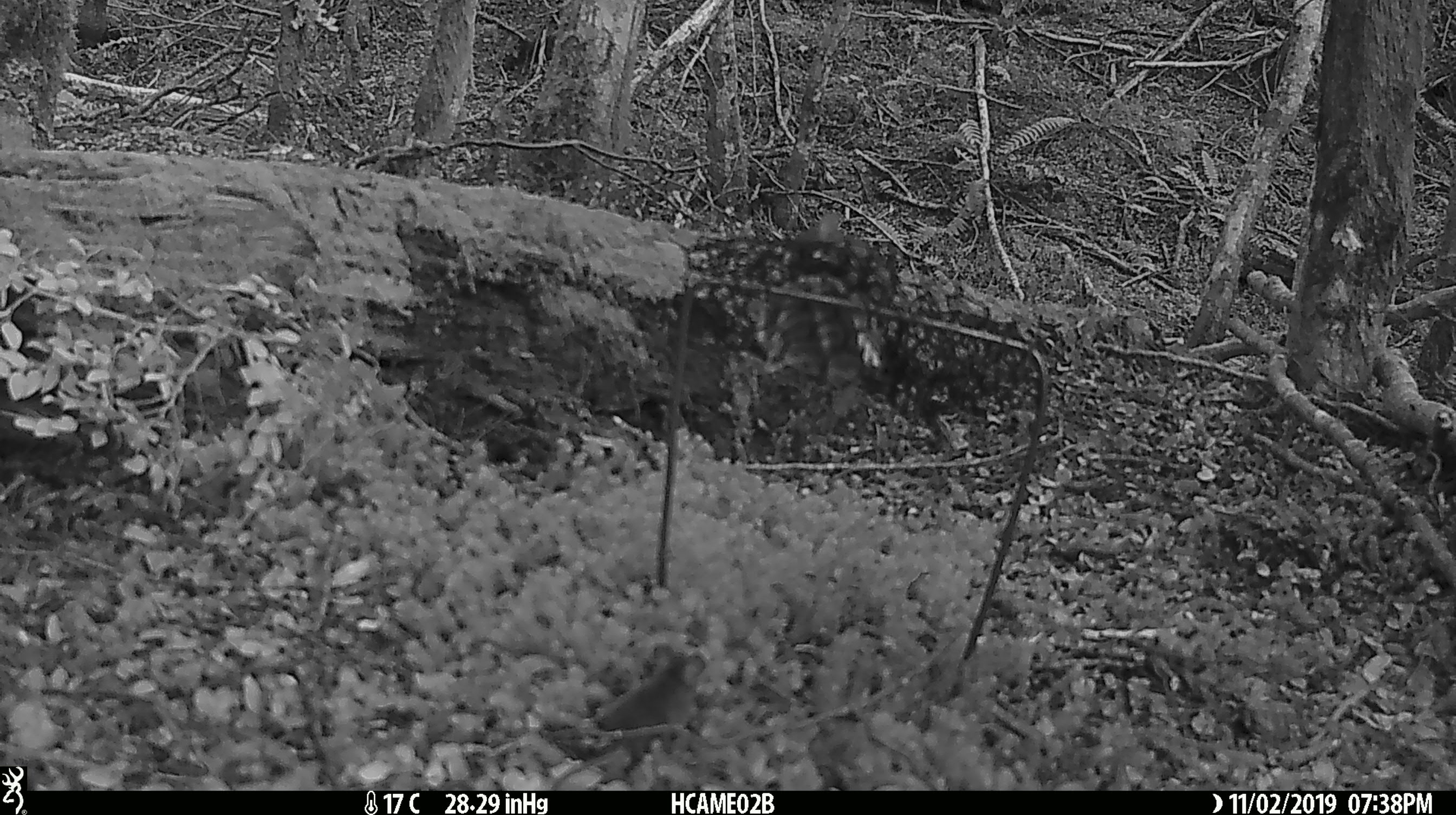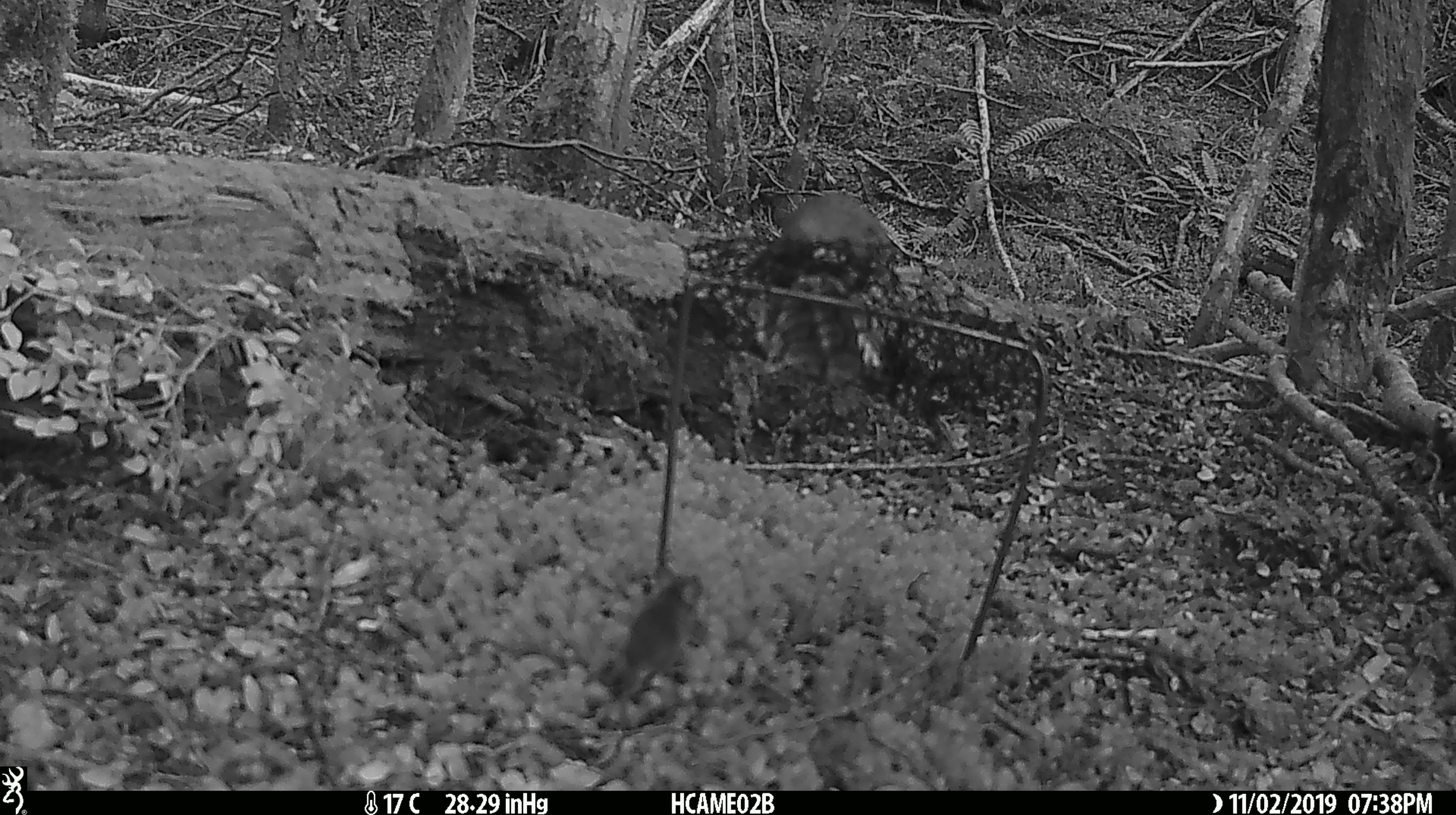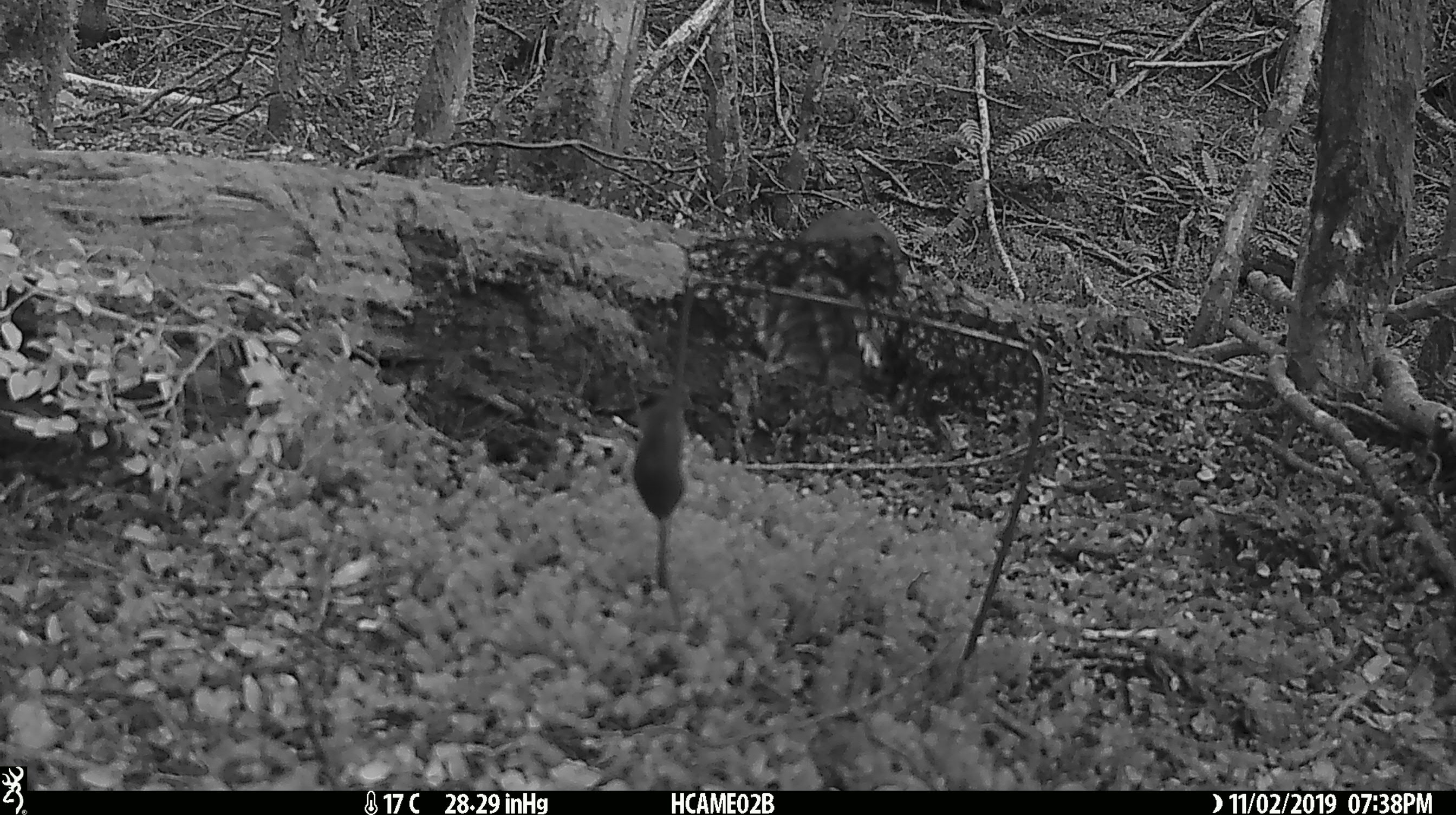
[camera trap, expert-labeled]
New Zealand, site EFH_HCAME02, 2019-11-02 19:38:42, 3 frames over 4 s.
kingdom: Animalia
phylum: Chordata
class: Mammalia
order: Rodentia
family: Muridae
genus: Mus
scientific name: Mus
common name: mouse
Mouse (Mus).